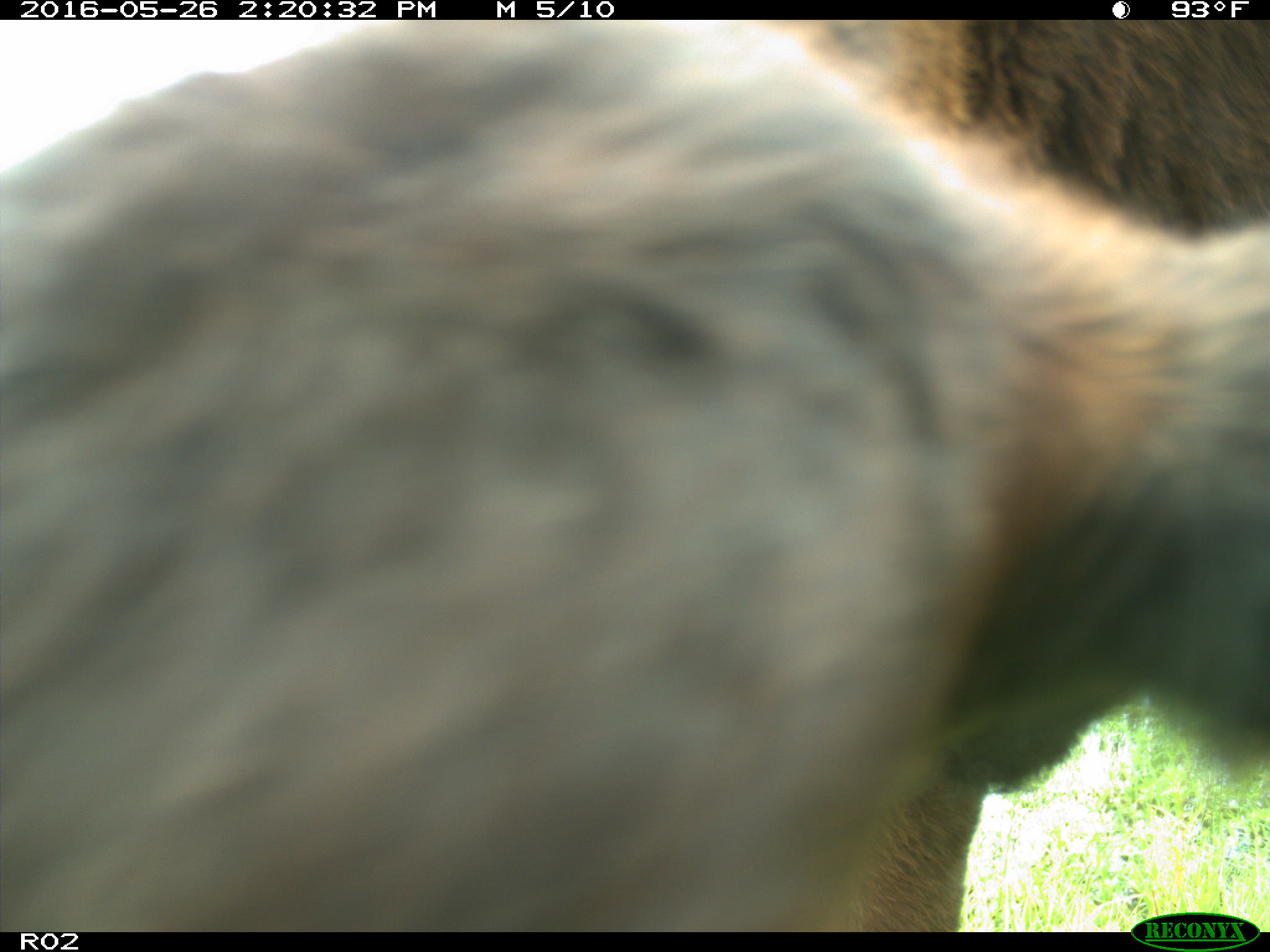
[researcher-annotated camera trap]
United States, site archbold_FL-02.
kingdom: Animalia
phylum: Chordata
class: Mammalia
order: Artiodactyla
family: Bovidae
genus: Bos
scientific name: Bos taurus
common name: domestic cow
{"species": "Bos taurus (domestic cow)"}